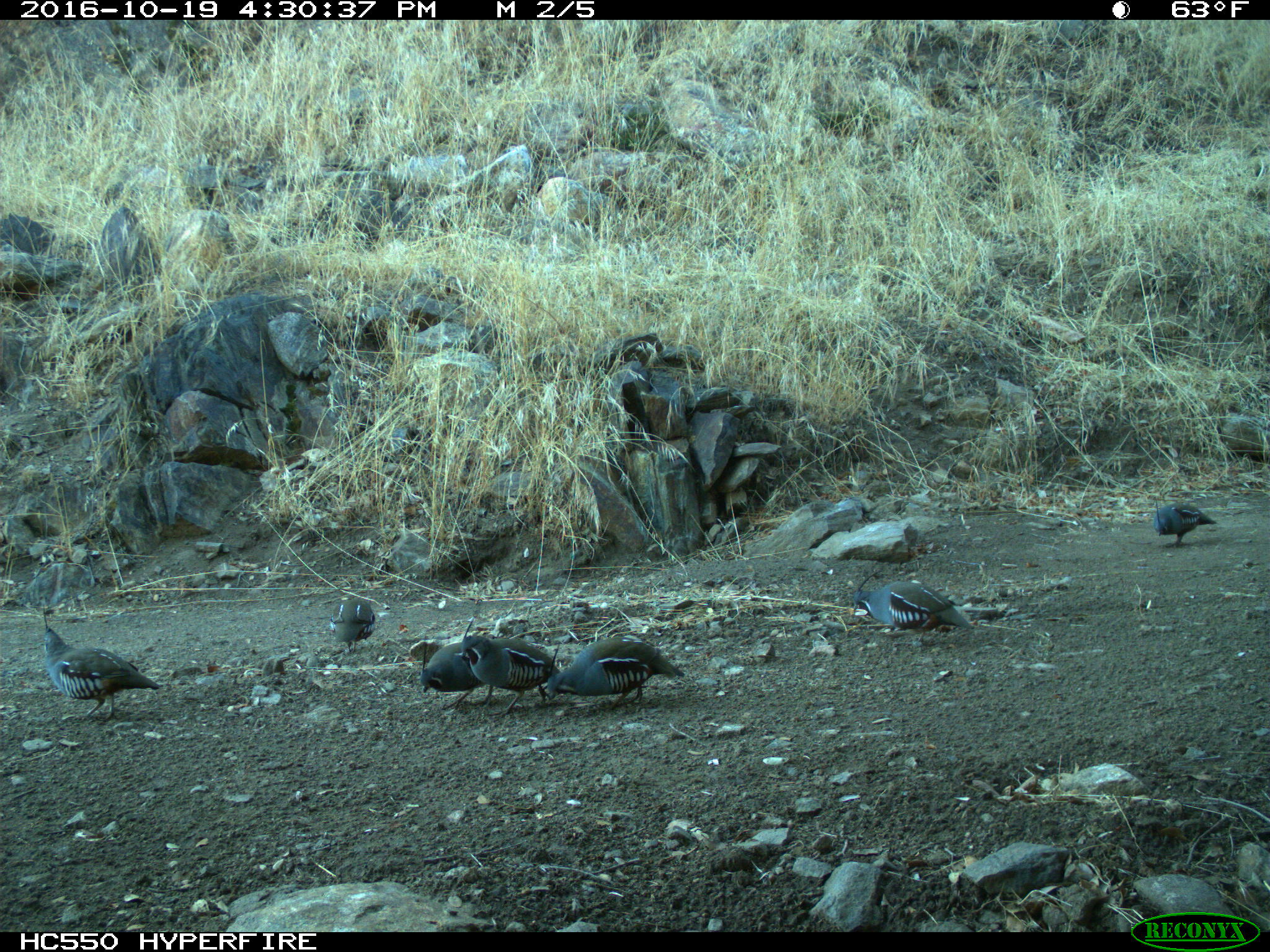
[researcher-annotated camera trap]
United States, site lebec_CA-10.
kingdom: Animalia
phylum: Chordata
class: Aves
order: Galliformes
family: Odontophoridae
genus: Callipepla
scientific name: Callipepla californica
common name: california quail